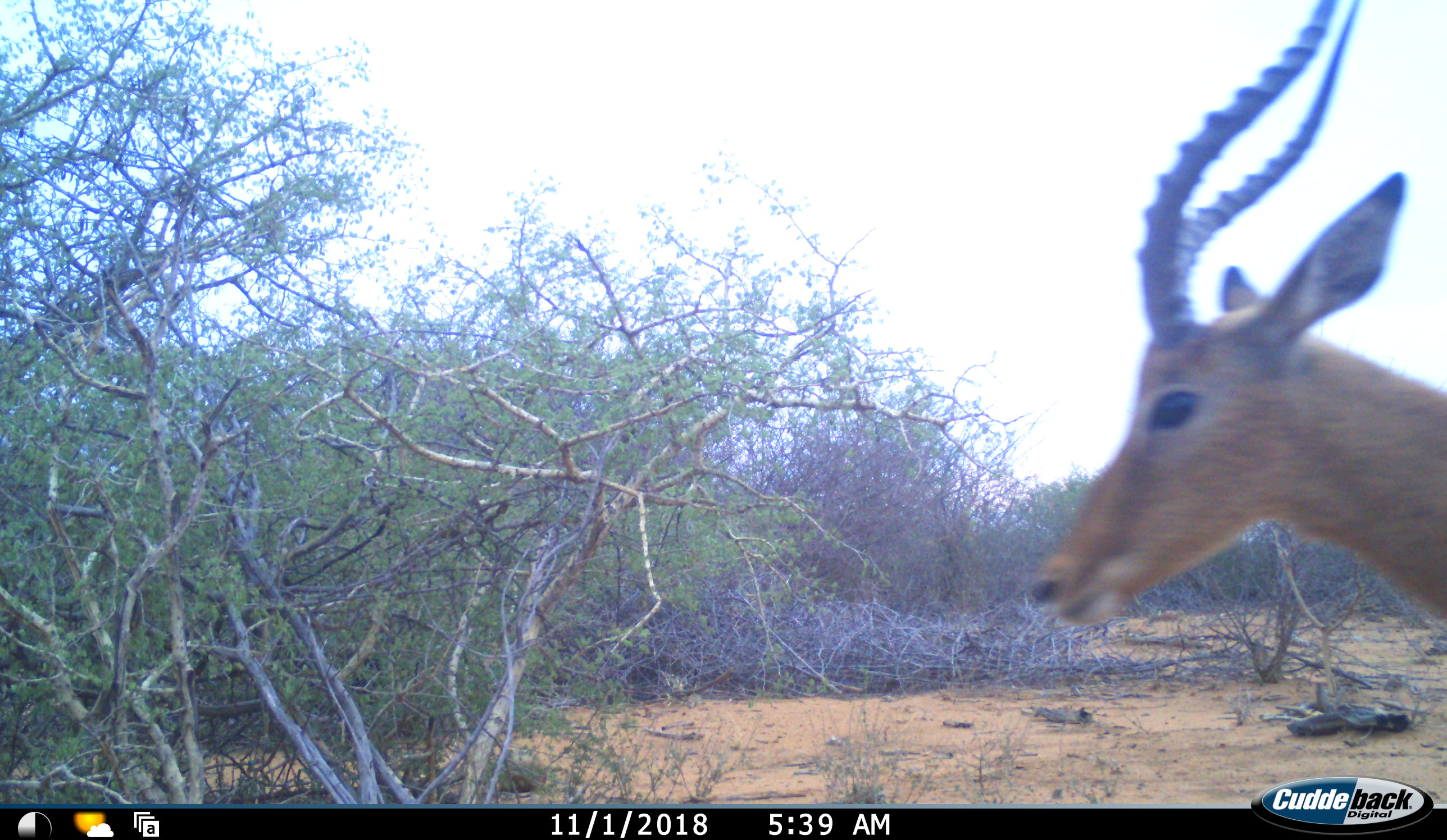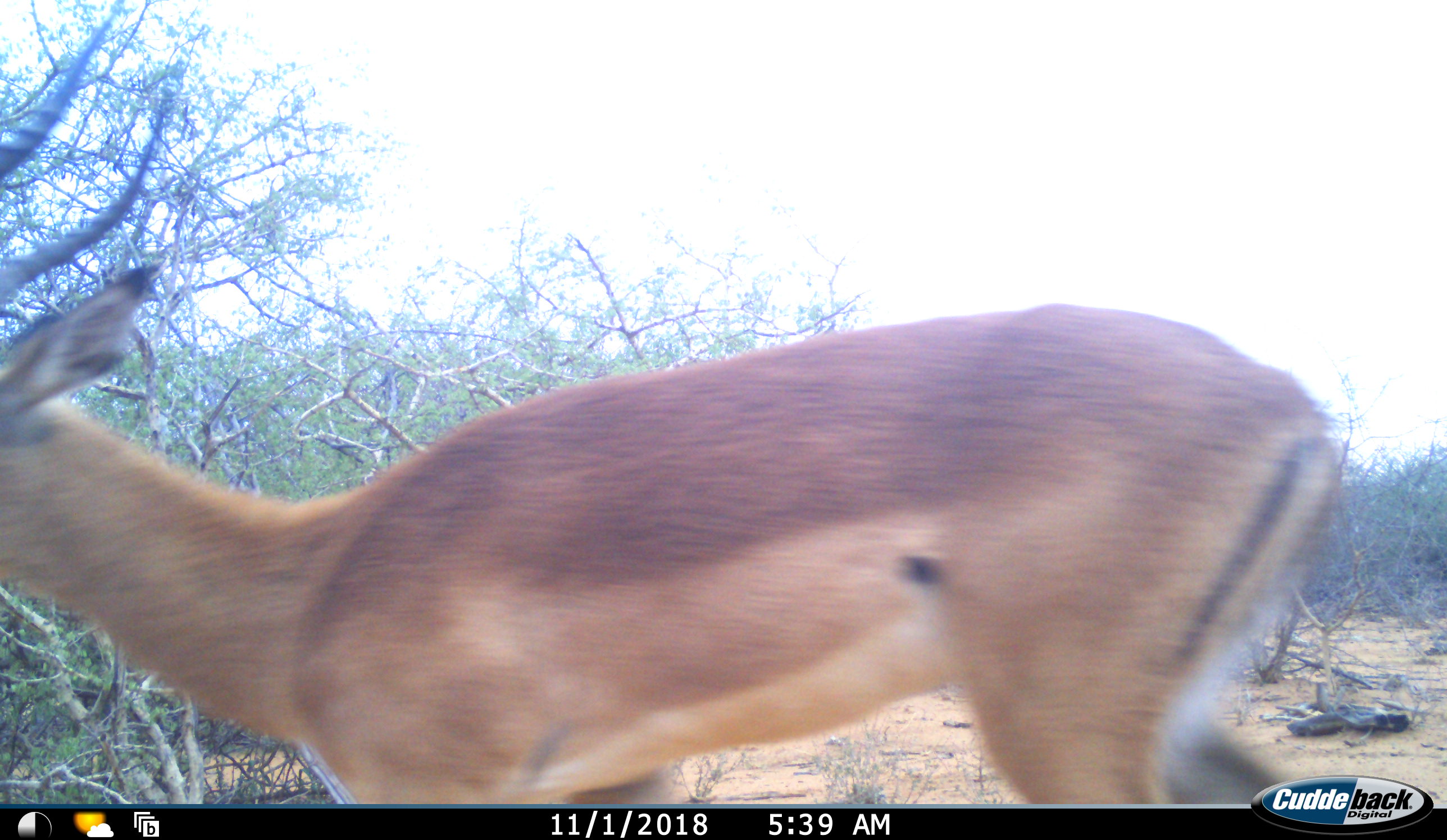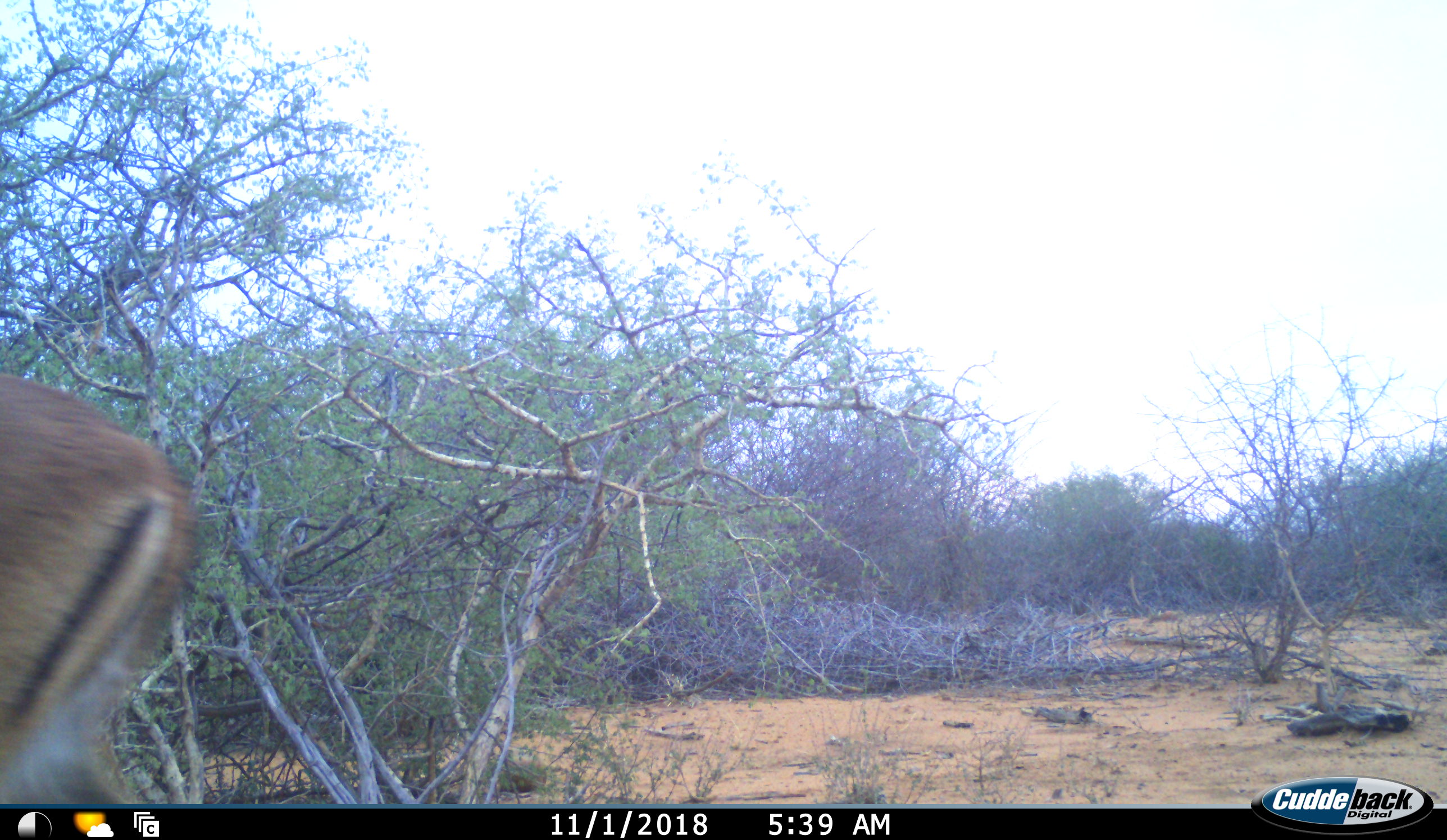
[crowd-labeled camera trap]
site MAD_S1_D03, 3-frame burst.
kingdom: Animalia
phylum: Chordata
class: Mammalia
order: Artiodactyla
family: Bovidae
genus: Aepyceros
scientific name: Aepyceros melampus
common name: impala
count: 1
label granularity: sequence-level